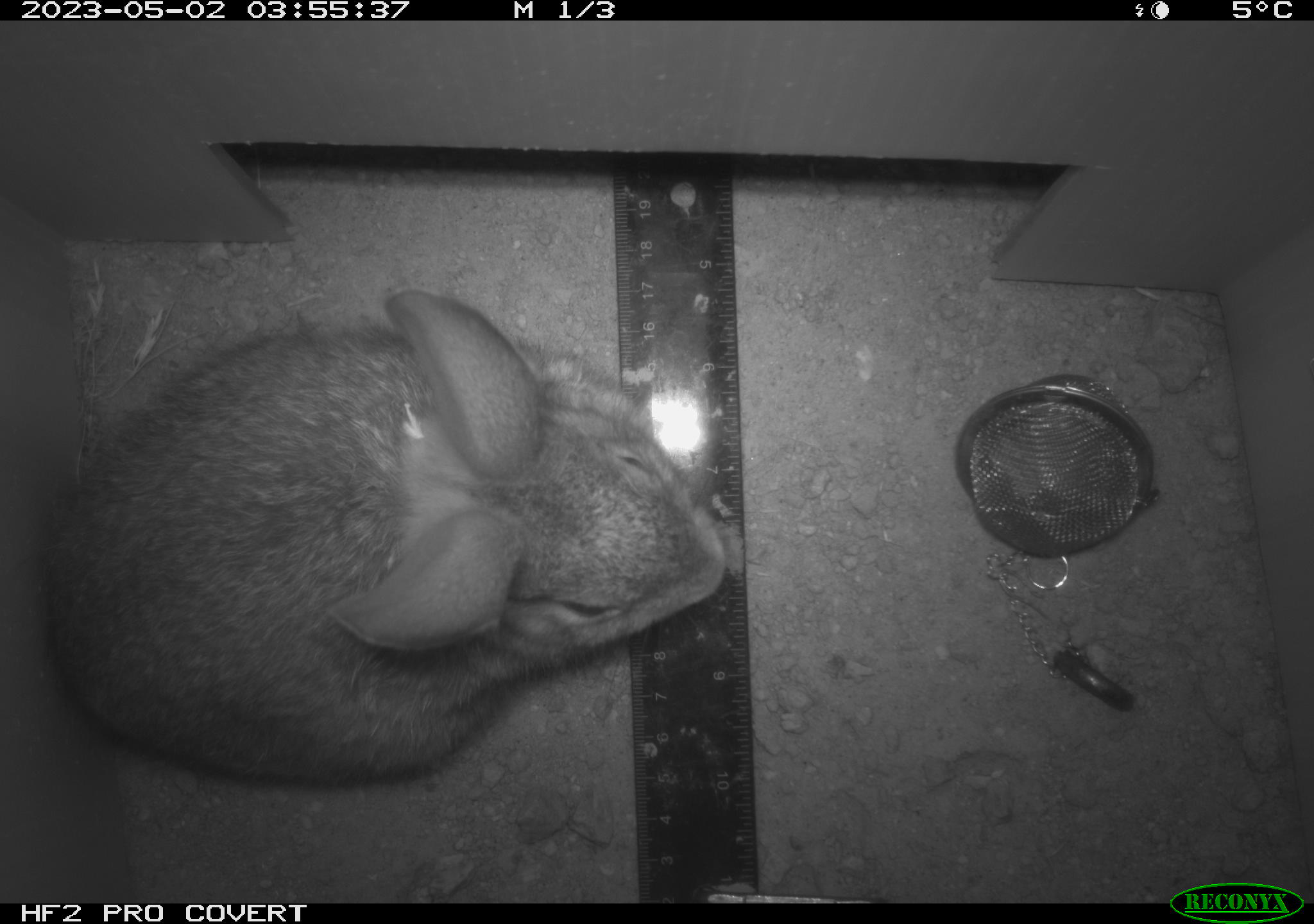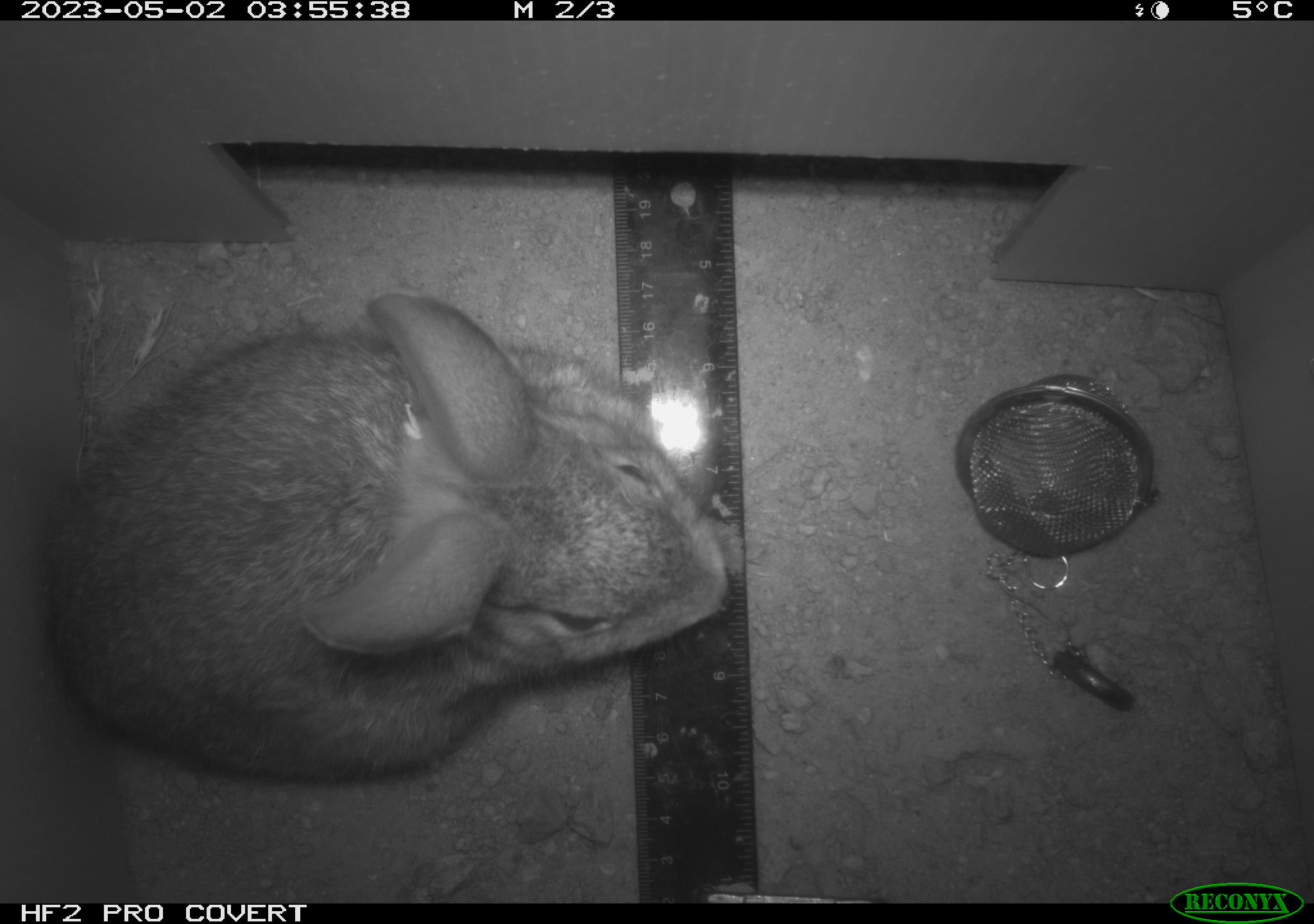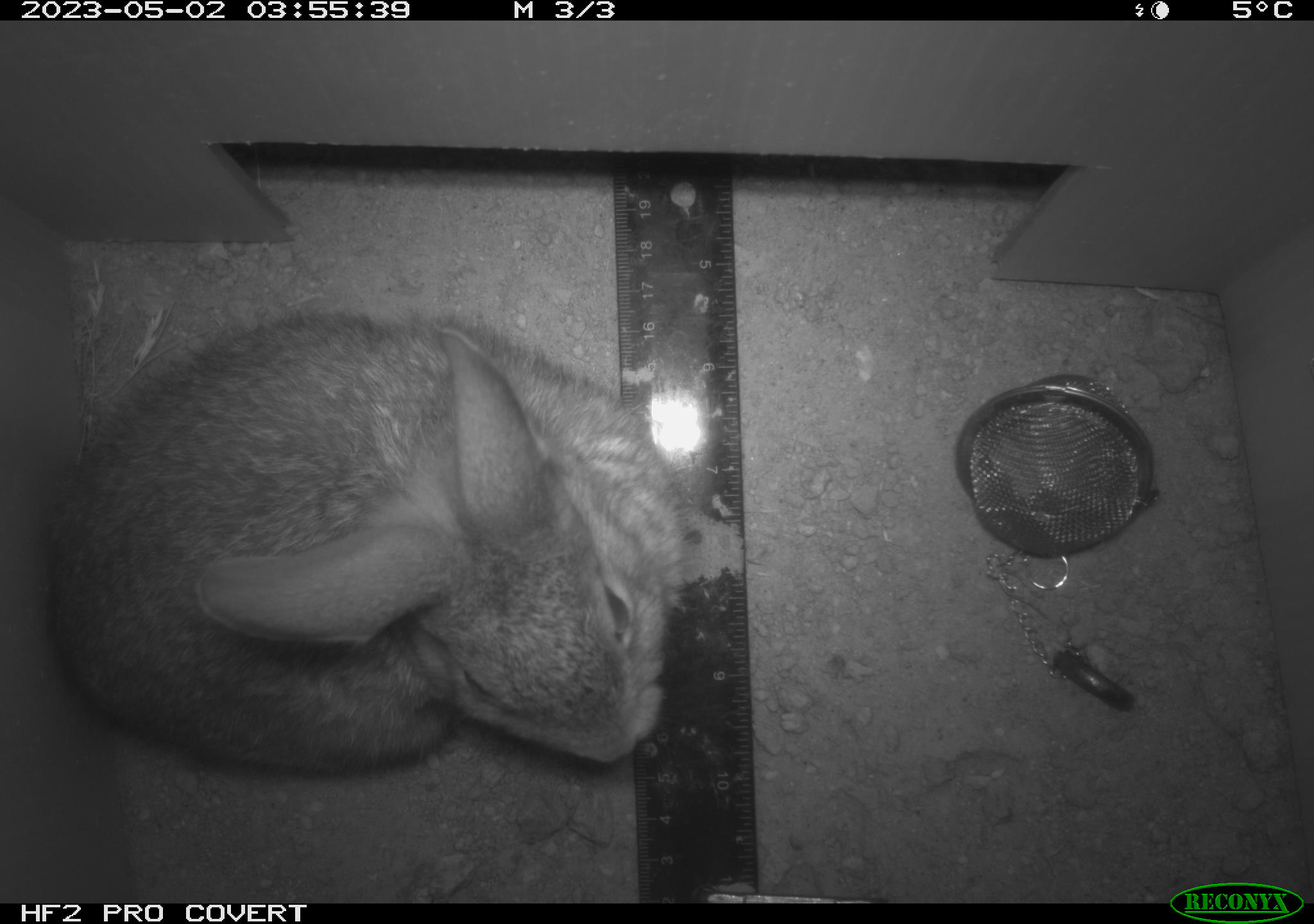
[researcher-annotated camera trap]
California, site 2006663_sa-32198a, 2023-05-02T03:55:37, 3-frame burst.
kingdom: Animalia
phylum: Chordata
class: Mammalia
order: Lagomorpha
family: Leporidae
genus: Sylvilagus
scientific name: Sylvilagus audubonii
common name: desert cottontail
Desert cottontail (Sylvilagus audubonii).